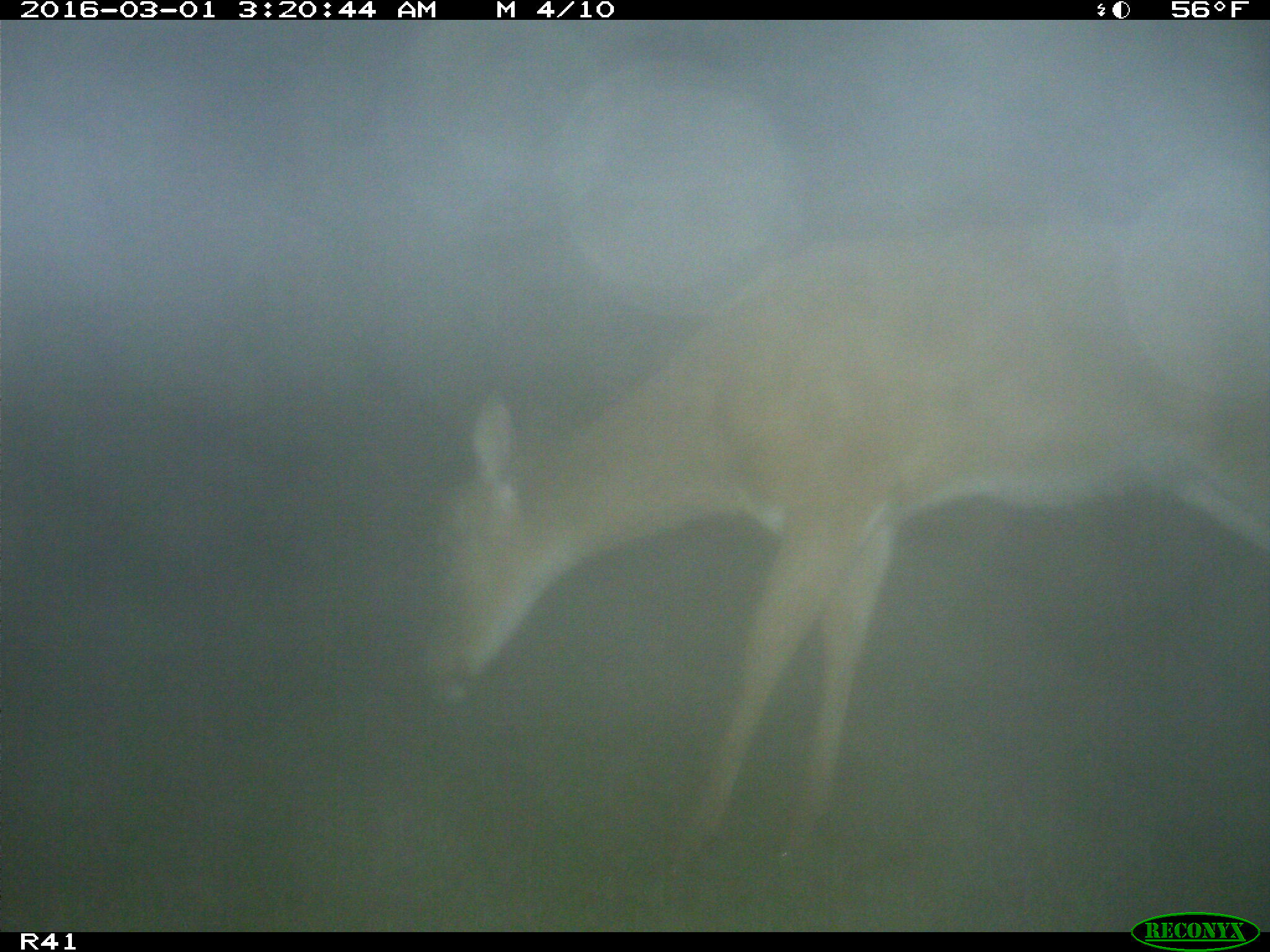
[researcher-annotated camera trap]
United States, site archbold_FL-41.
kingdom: Animalia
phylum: Chordata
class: Mammalia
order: Artiodactyla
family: Cervidae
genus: Odocoileus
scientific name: Odocoileus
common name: deer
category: unidentified deer